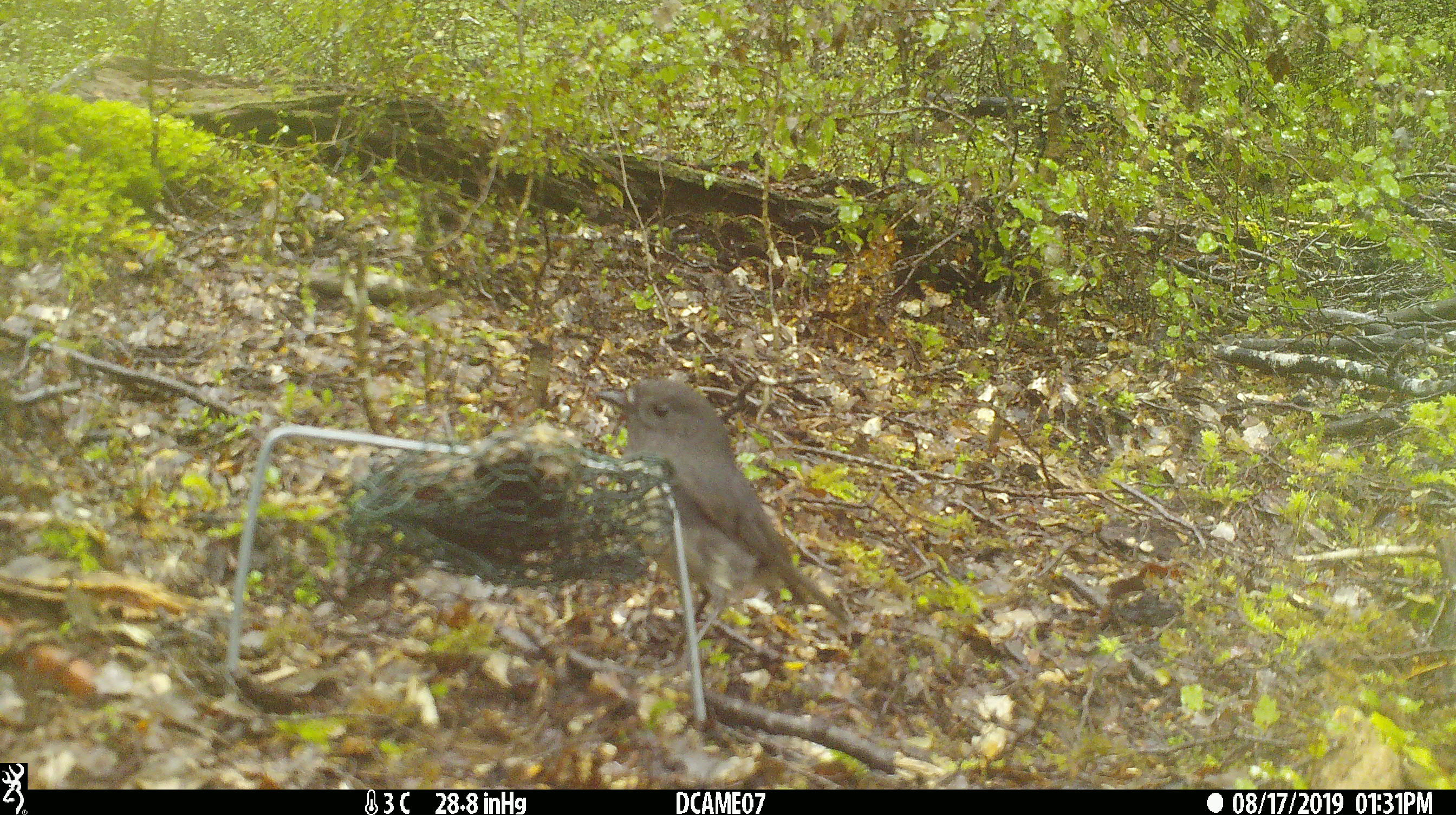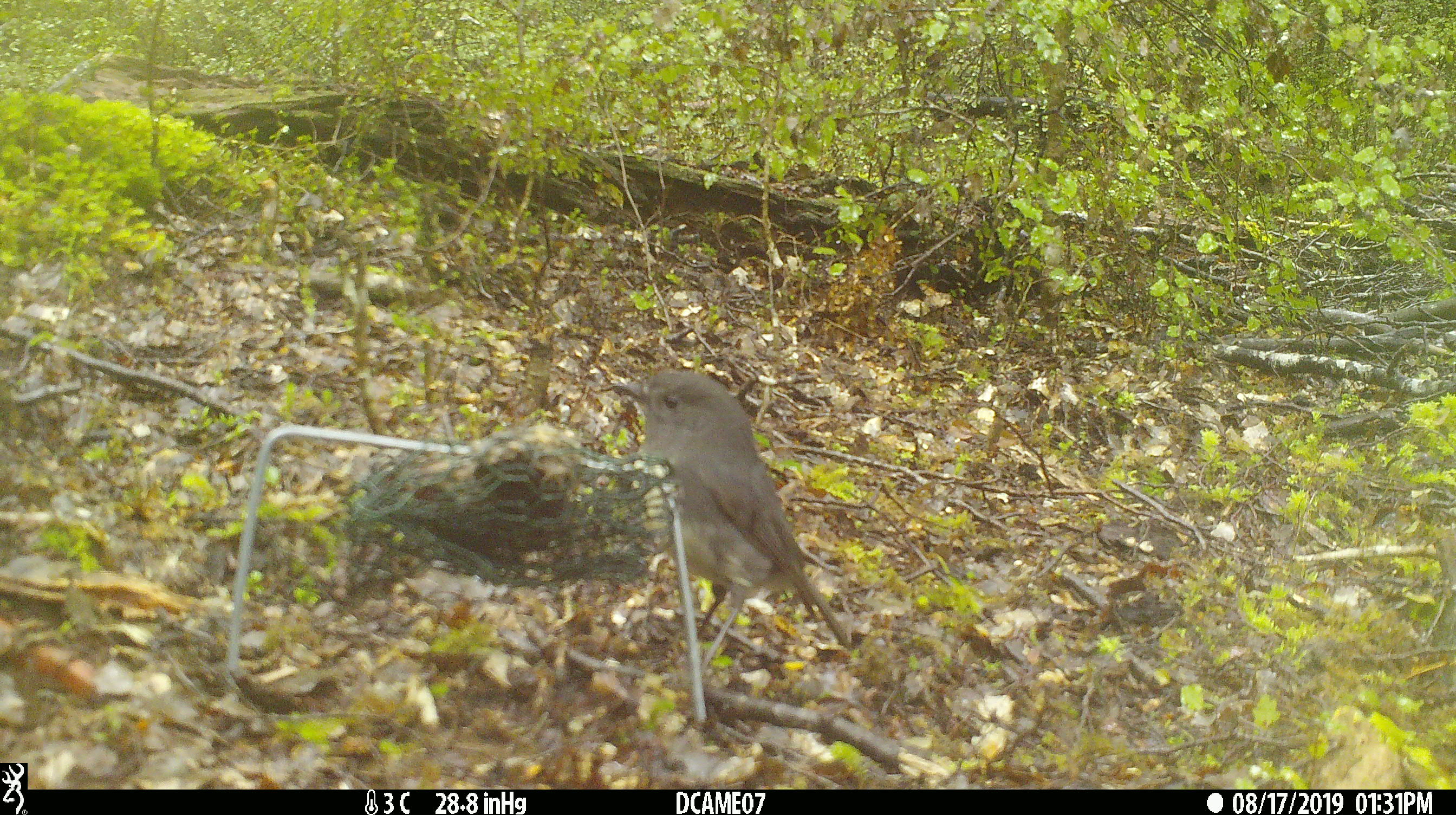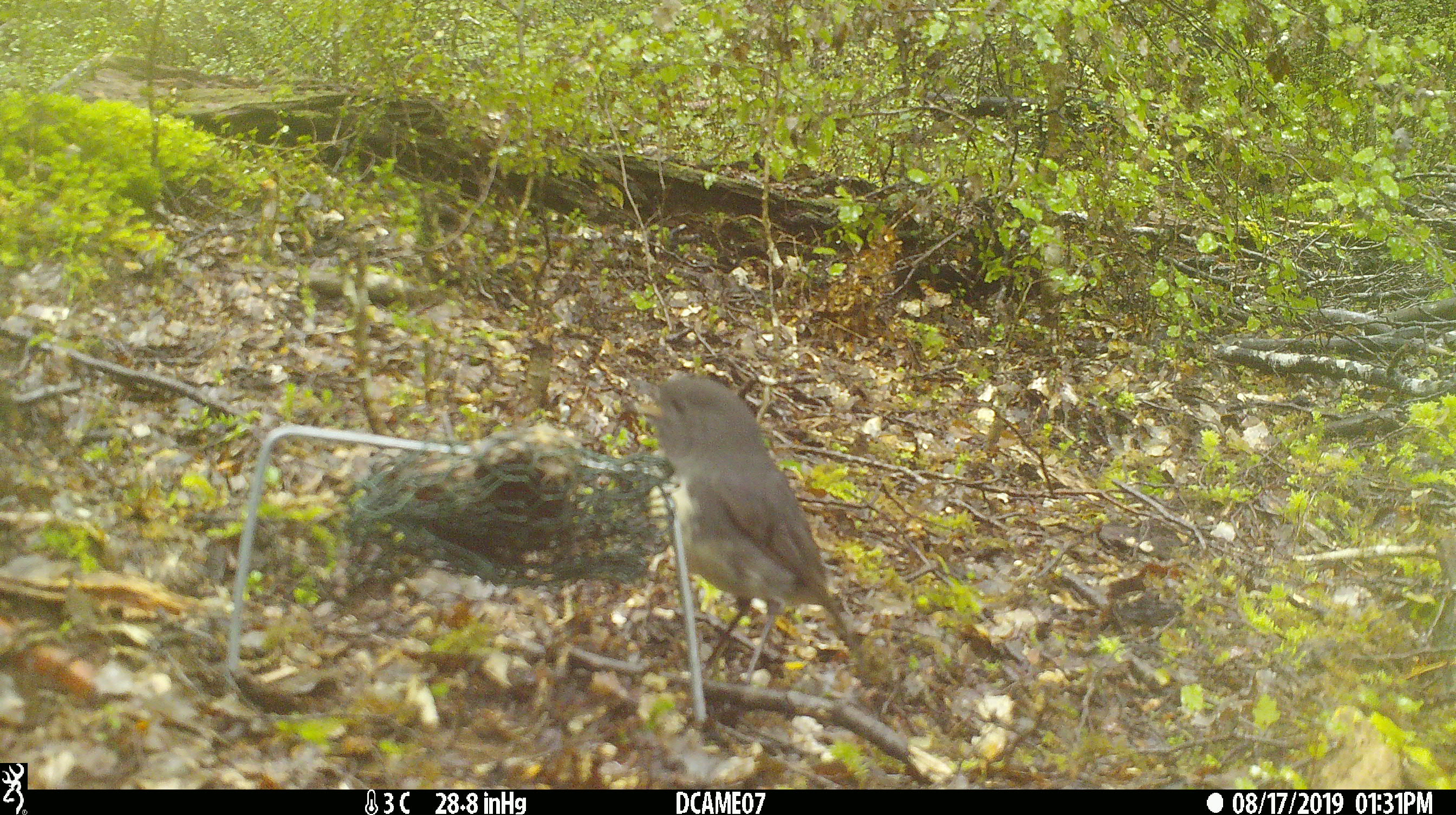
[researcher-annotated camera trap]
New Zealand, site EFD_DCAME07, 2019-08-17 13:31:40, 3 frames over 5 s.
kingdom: Animalia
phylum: Chordata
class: Aves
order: Passeriformes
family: Petroicidae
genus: Petroica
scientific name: Petroica australis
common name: new zealand robin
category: robin